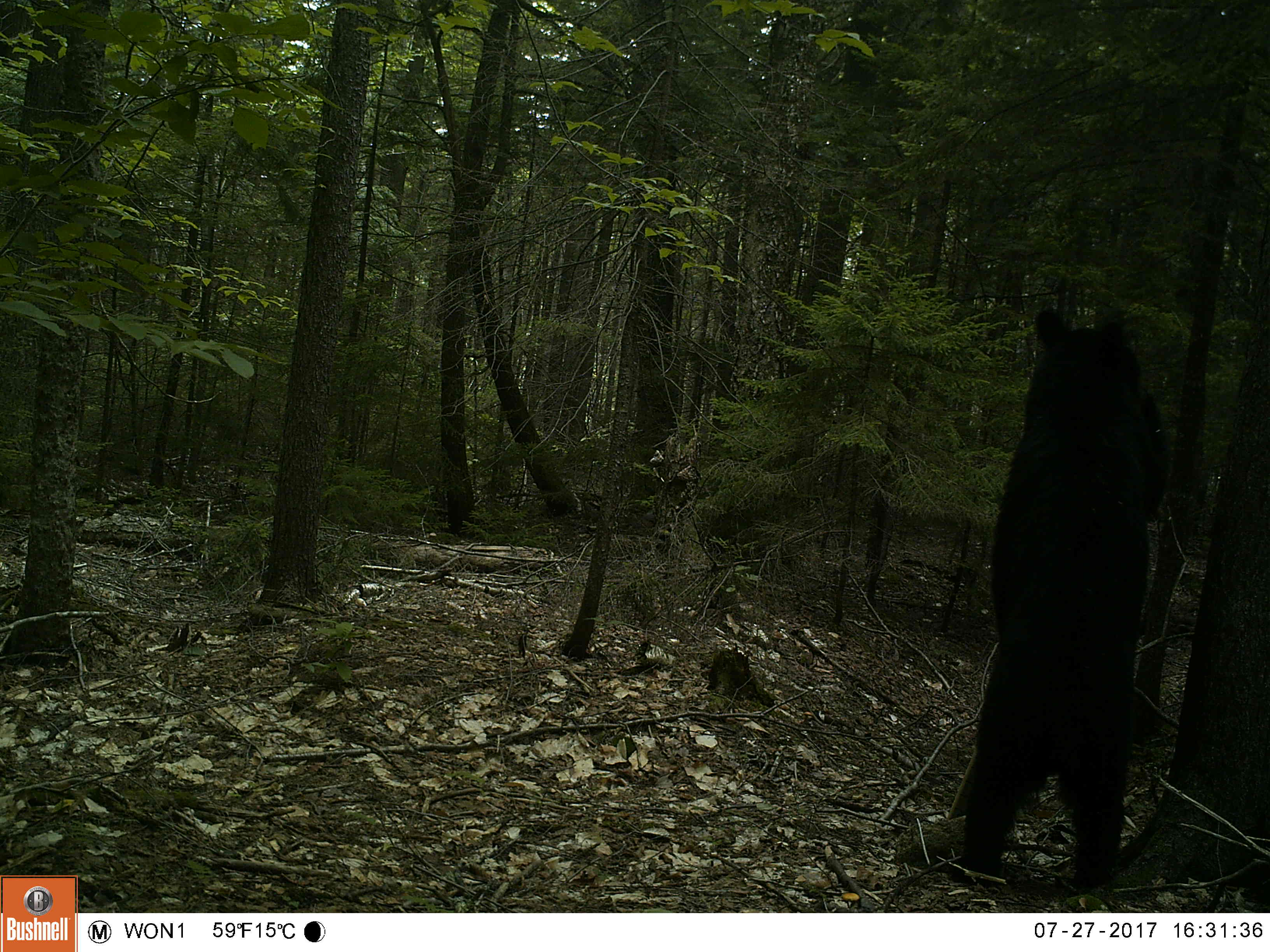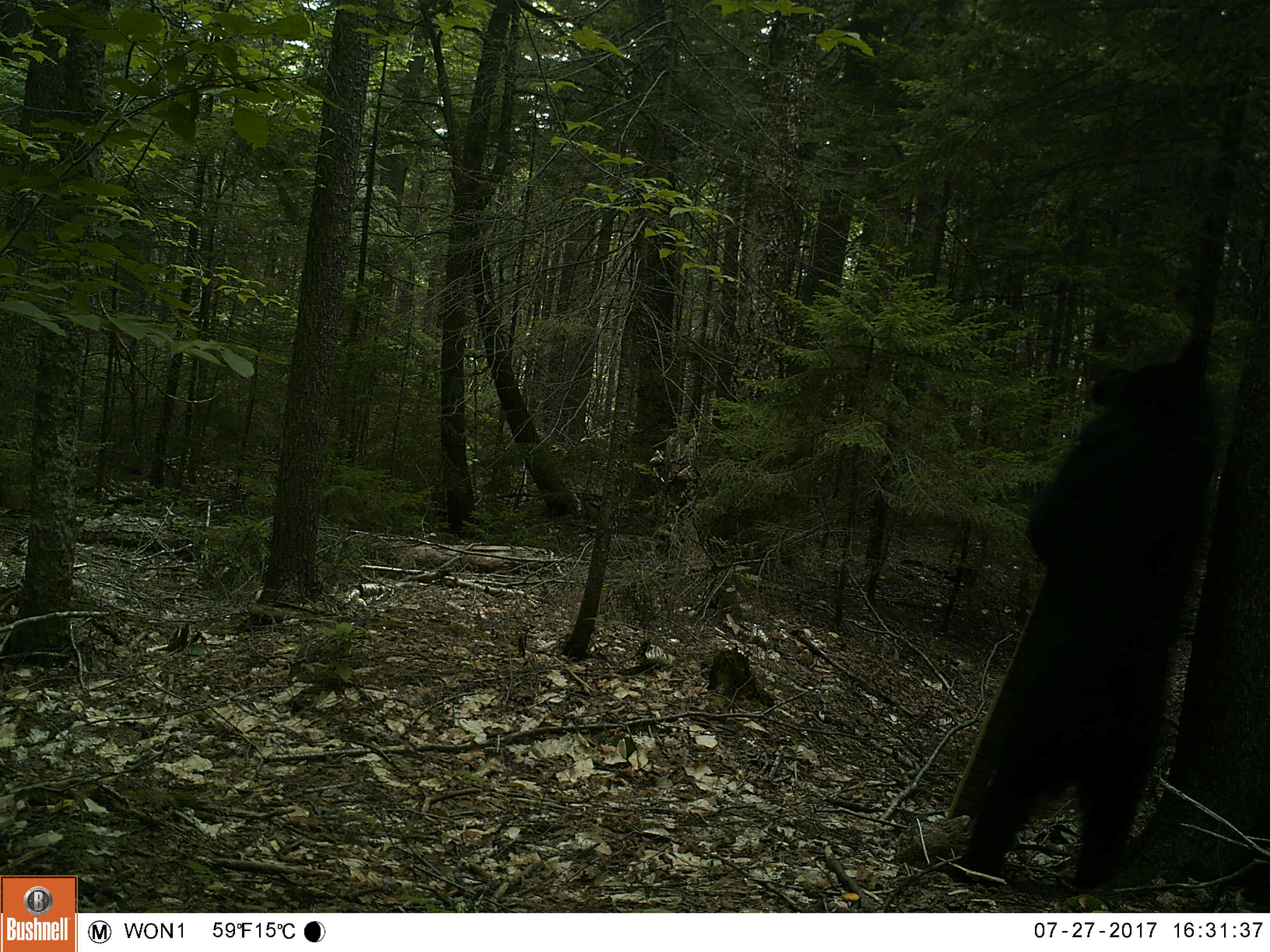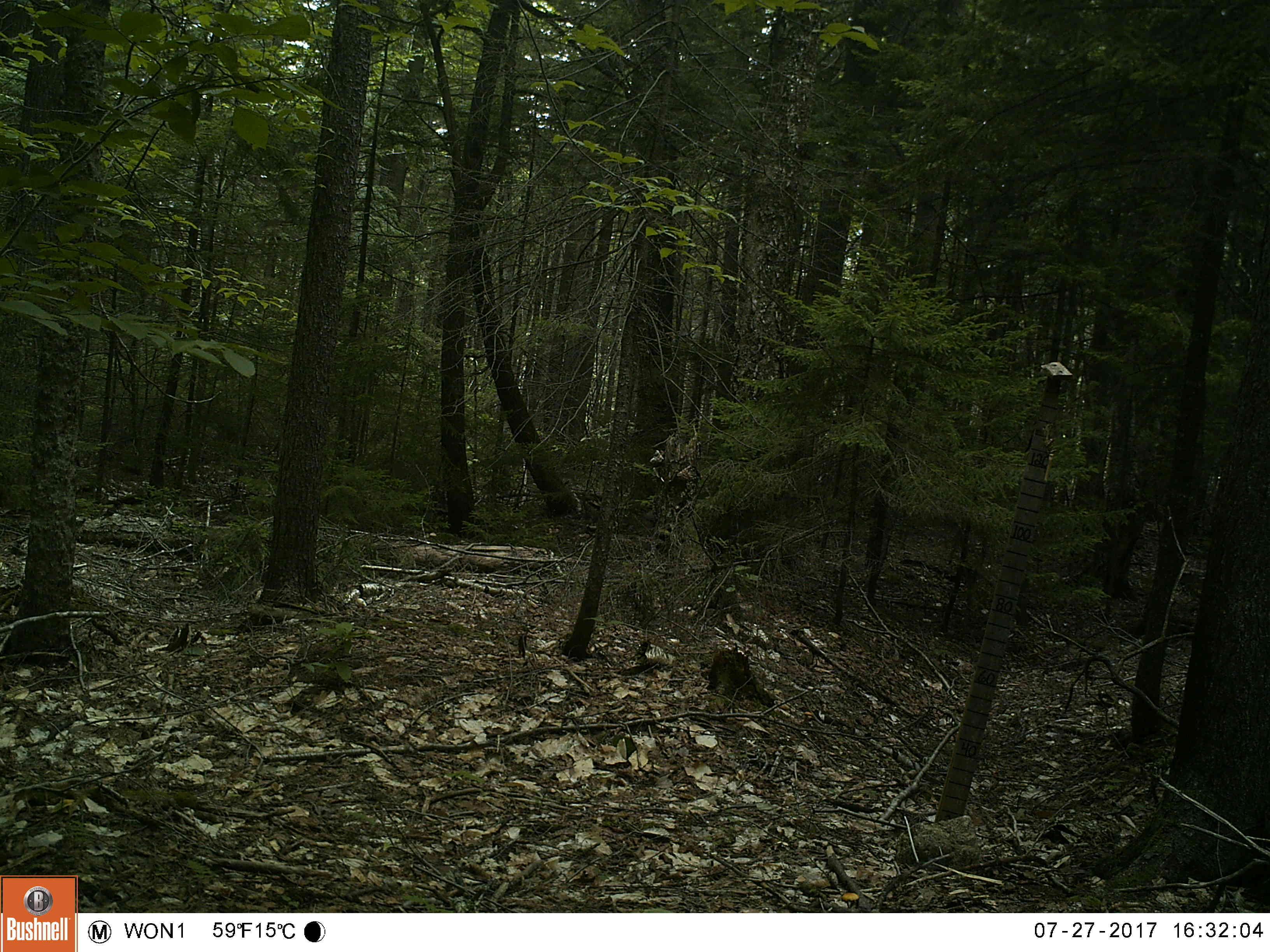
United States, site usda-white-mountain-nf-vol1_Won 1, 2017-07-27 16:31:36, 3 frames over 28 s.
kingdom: Animalia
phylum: Chordata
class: Mammalia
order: Carnivora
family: Ursidae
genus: Ursus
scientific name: Ursus americanus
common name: black bear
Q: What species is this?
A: Black bear (Ursus americanus).